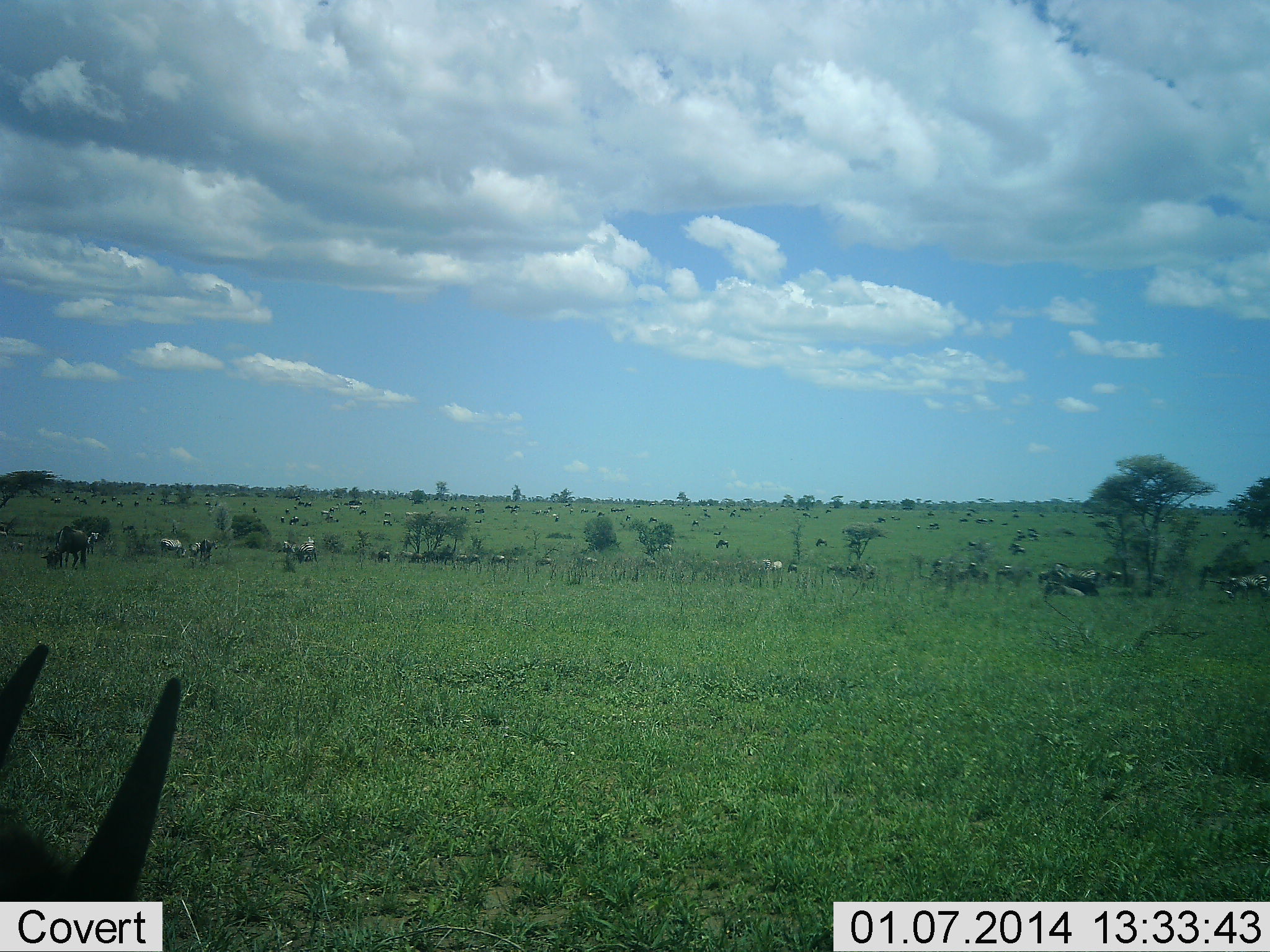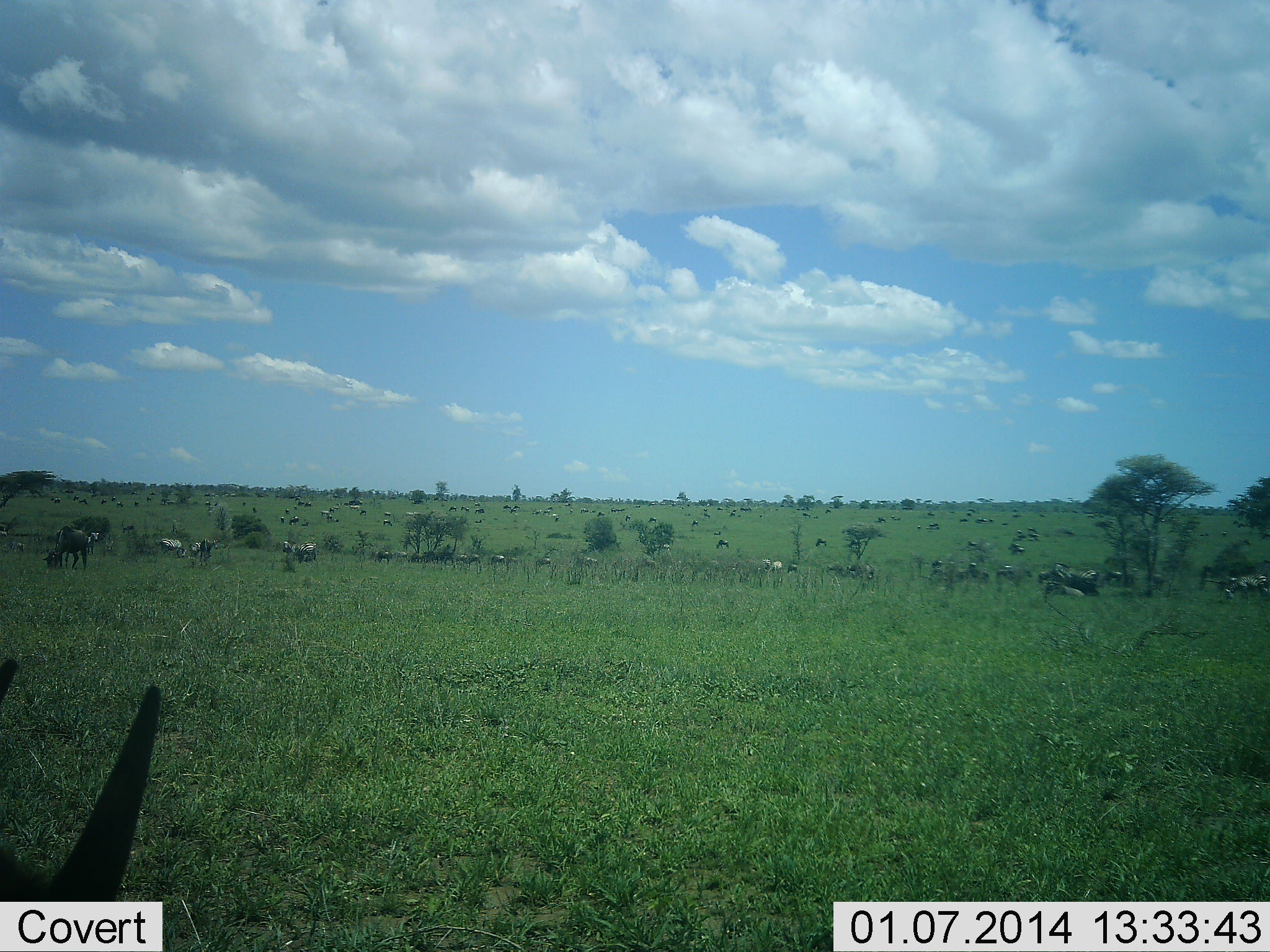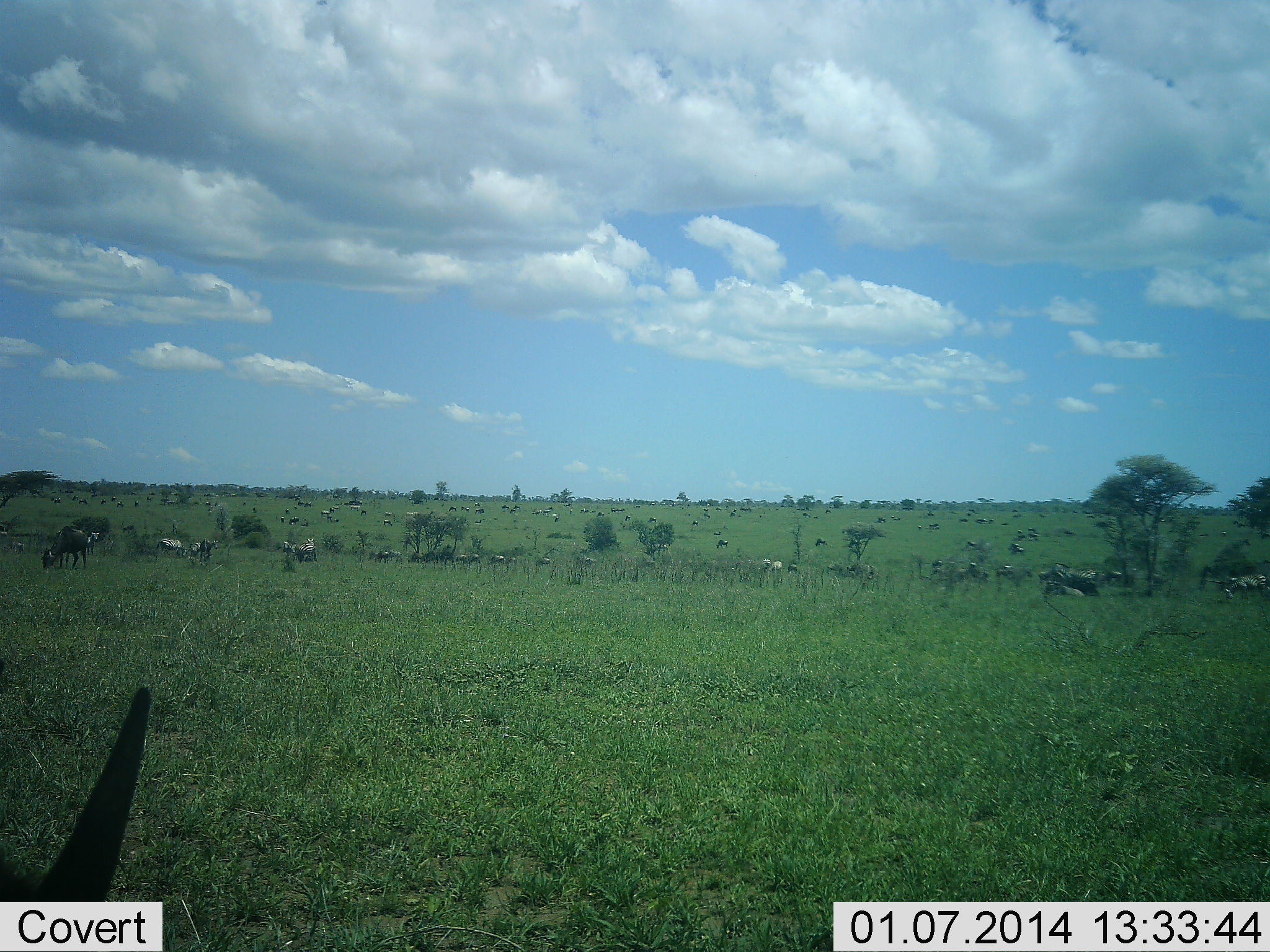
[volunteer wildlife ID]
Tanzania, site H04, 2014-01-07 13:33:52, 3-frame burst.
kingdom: Animalia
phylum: Chordata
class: Mammalia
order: Artiodactyla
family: Bovidae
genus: Connochaetes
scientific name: Connochaetes taurinus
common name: blue wildebeest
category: wildebeest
Wildebeest (blue wildebeest) (Connochaetes taurinus), count 11-50. Behavior (volunteer vote fractions): standing 38%, resting 46%, moving 31%, interacting 0%. Young present (vote fraction): 0%. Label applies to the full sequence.